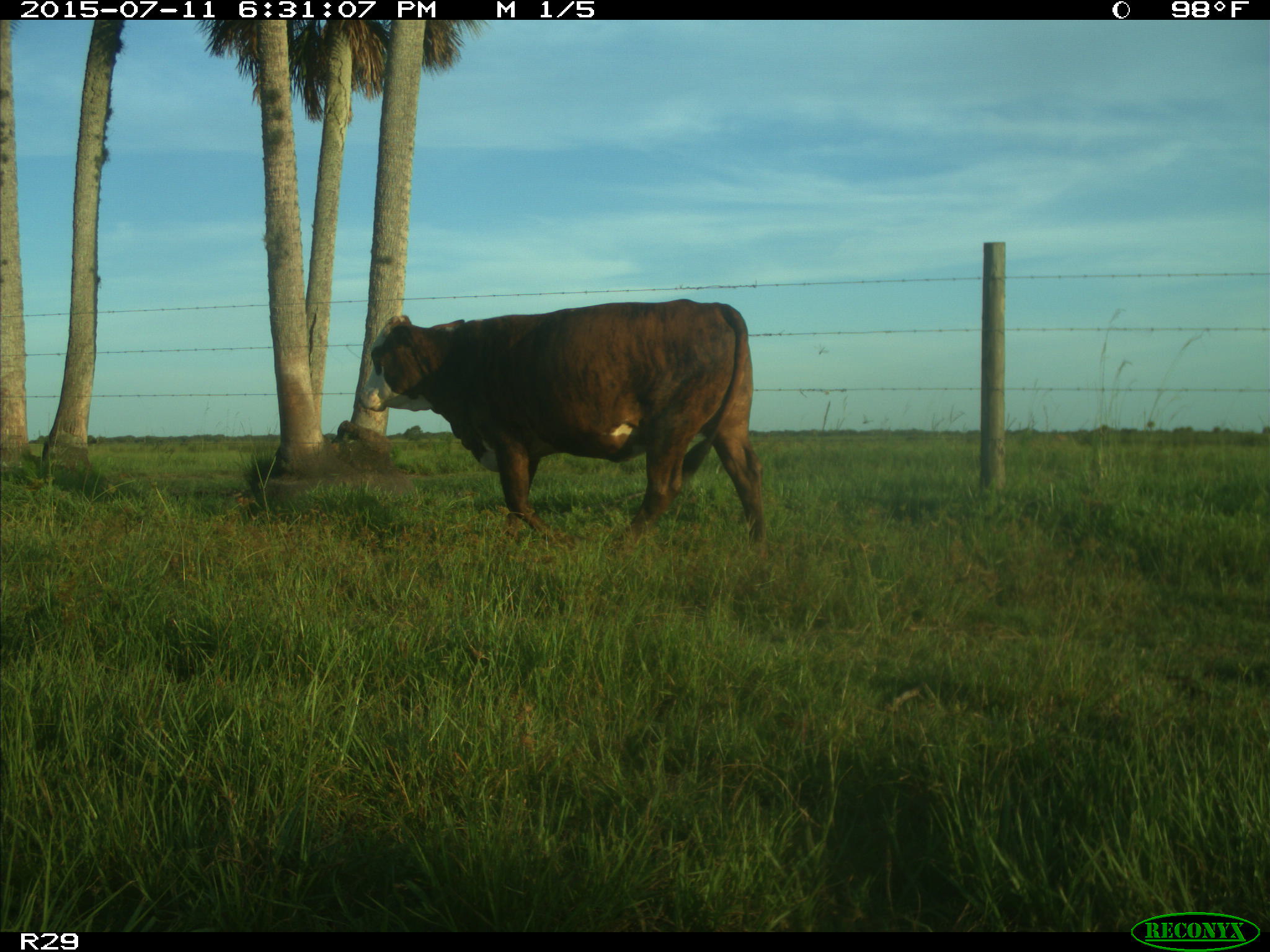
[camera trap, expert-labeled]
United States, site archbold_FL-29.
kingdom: Animalia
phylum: Chordata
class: Mammalia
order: Artiodactyla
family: Bovidae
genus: Bos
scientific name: Bos taurus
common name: domestic cow